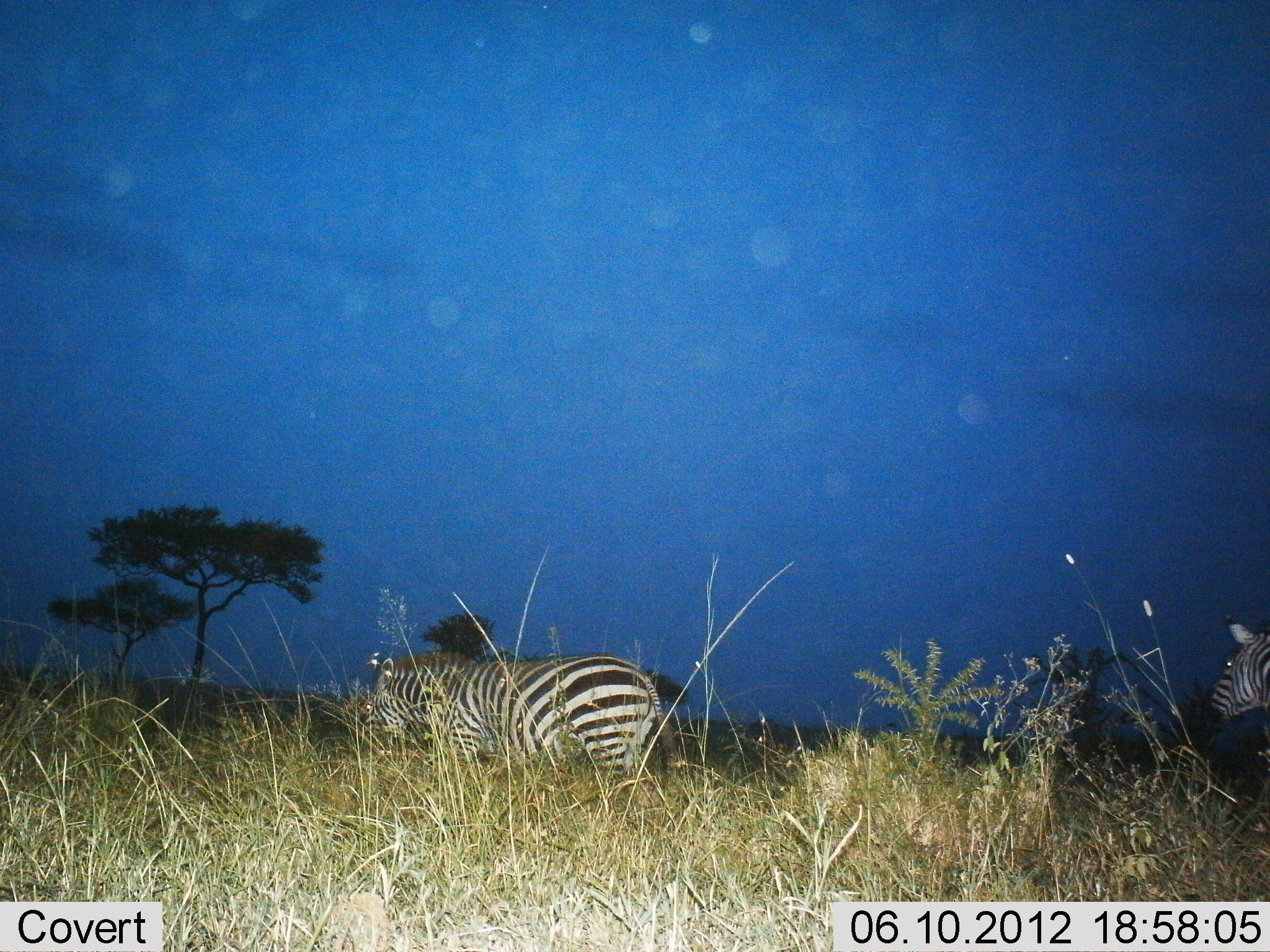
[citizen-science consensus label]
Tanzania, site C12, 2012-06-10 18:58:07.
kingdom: Animalia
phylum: Chordata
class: Mammalia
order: Perissodactyla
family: Equidae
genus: Equus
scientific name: Equus quagga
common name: plains zebra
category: zebra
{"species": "zebra (plains zebra) (Equus quagga)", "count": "2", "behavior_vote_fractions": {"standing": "50%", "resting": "0%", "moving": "50%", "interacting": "0%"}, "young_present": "0%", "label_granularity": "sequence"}